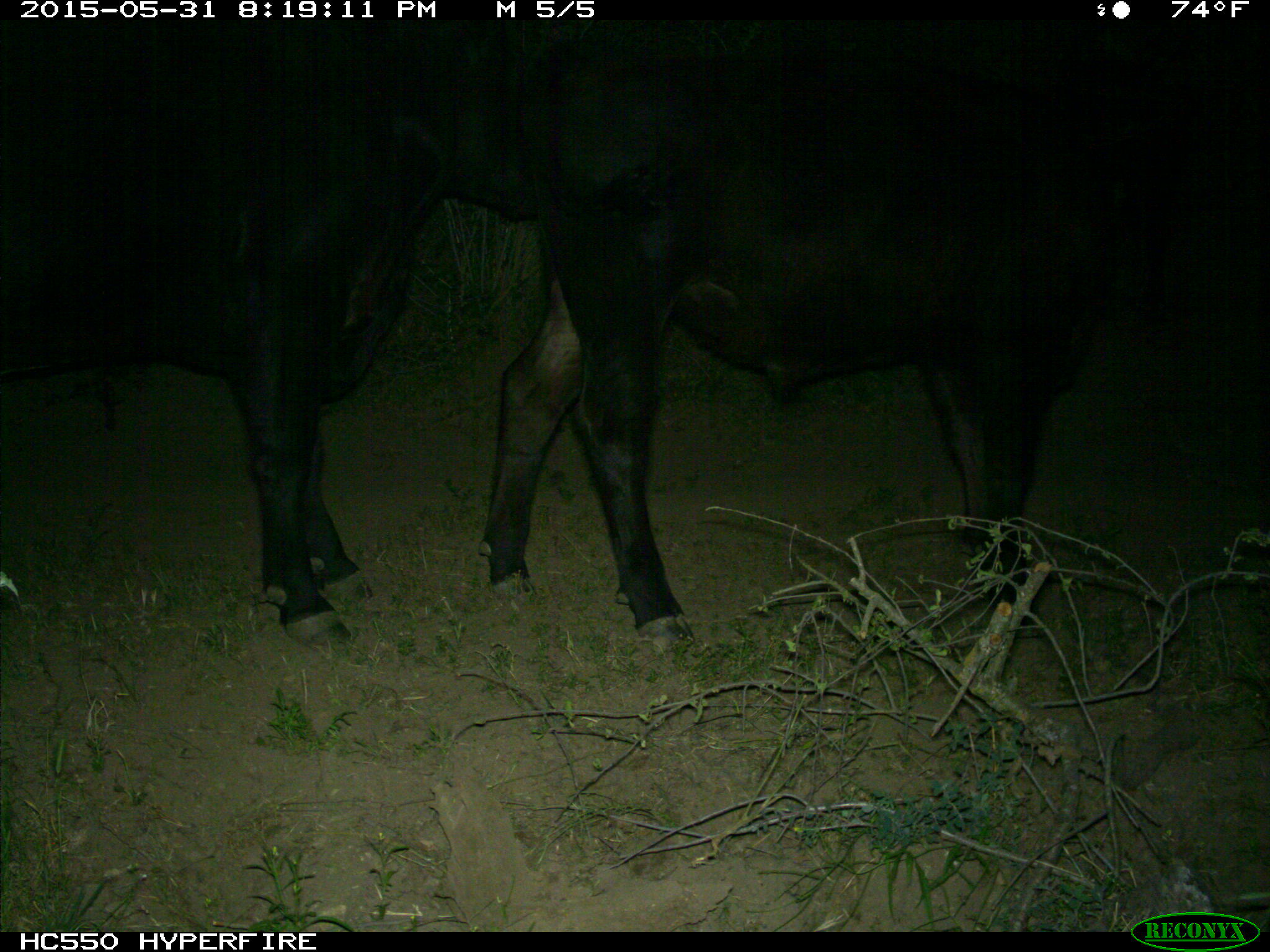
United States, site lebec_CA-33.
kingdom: Animalia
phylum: Chordata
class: Mammalia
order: Artiodactyla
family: Bovidae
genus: Bos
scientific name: Bos taurus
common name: domestic cow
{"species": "Bos taurus (domestic cow)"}